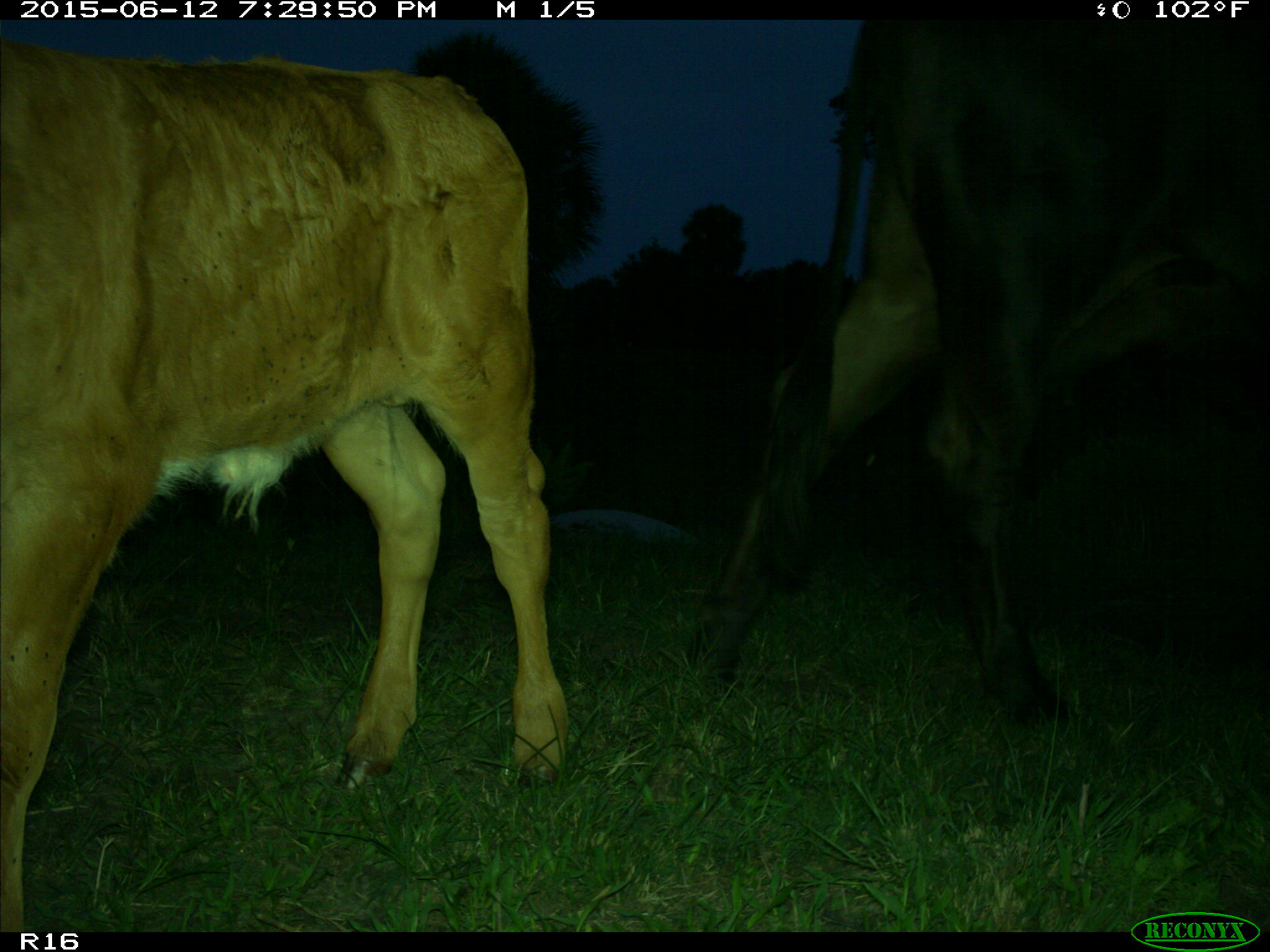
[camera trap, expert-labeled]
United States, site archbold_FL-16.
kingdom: Animalia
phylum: Chordata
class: Mammalia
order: Artiodactyla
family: Bovidae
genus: Bos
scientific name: Bos taurus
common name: domestic cow